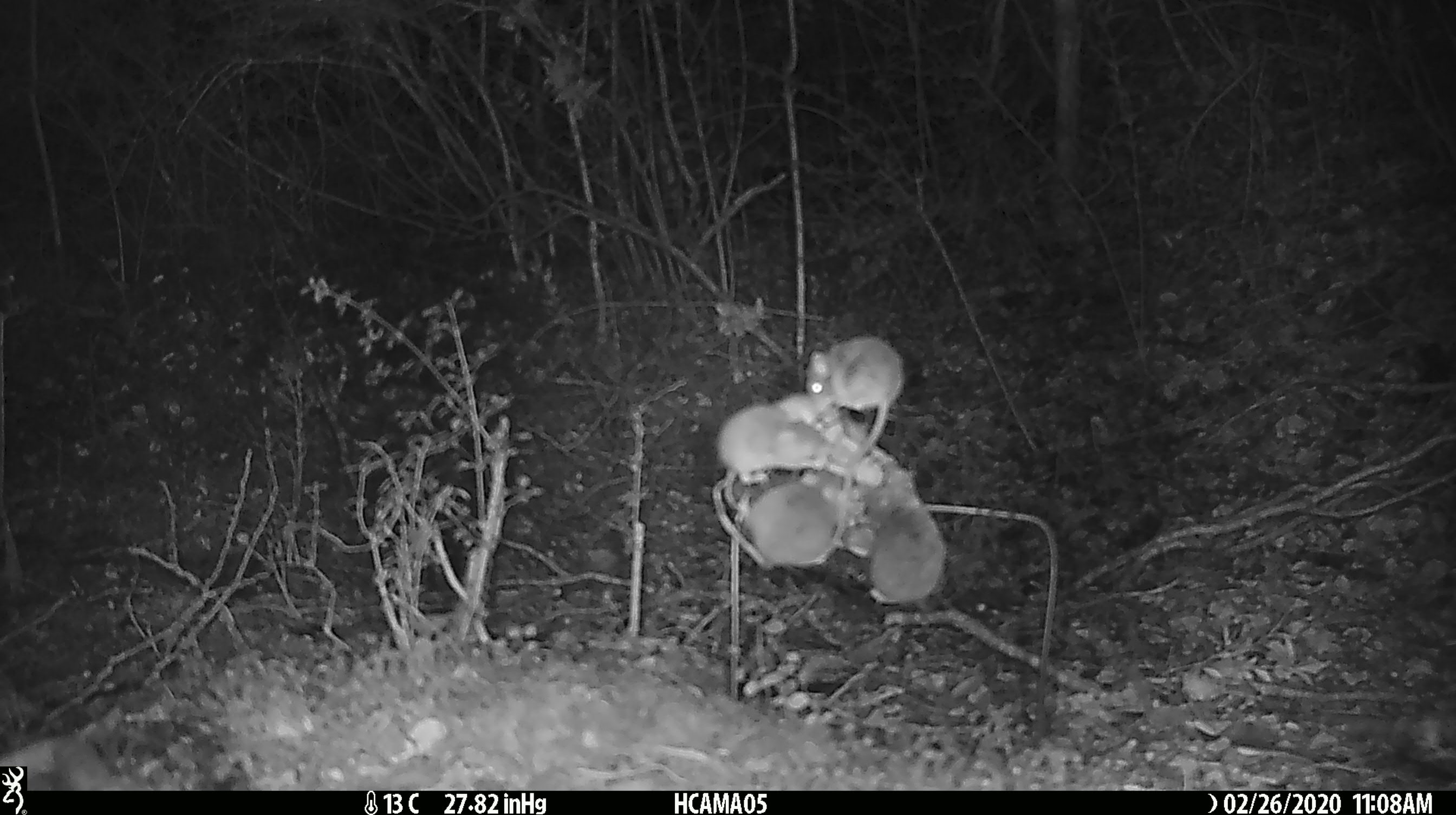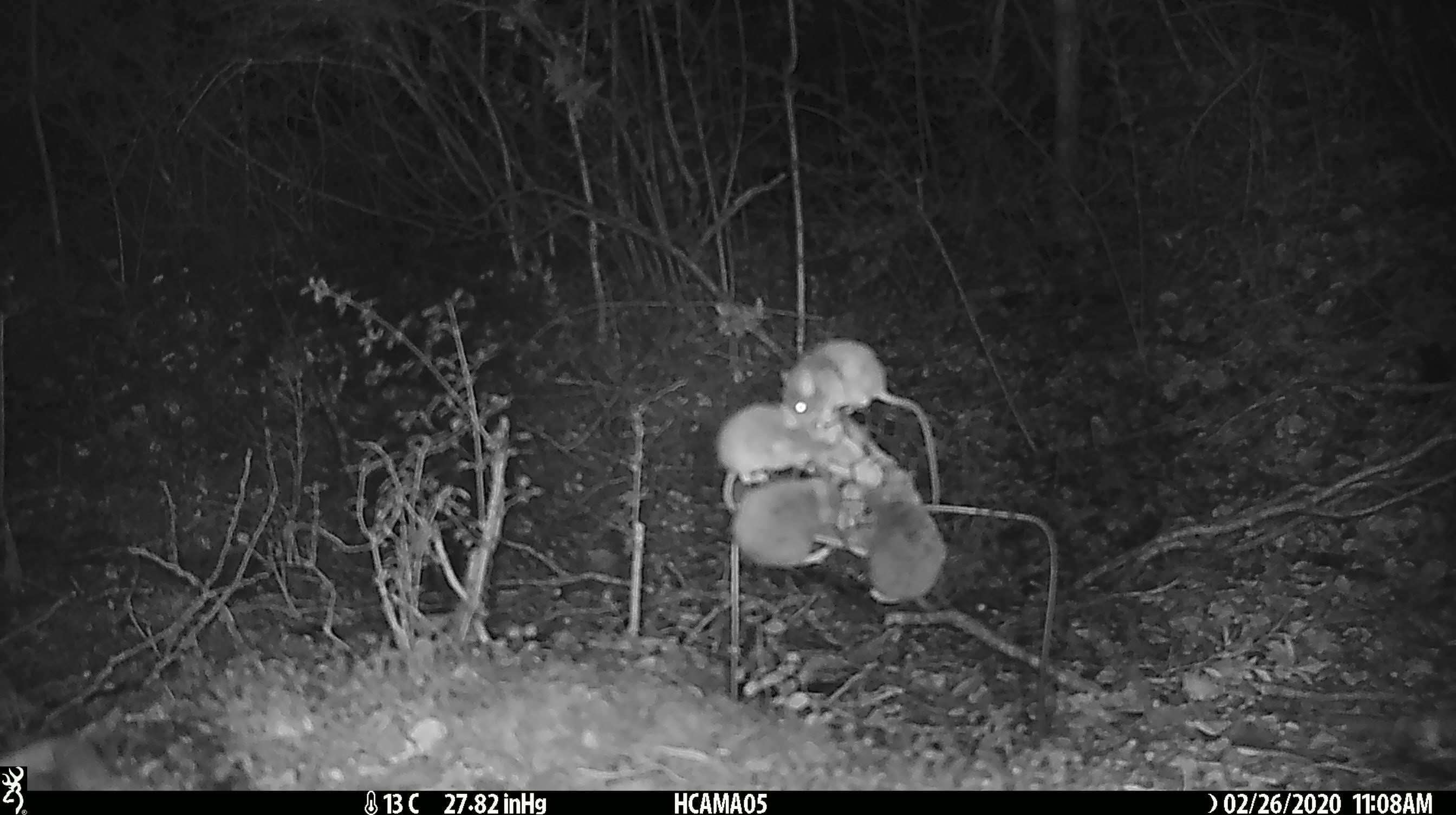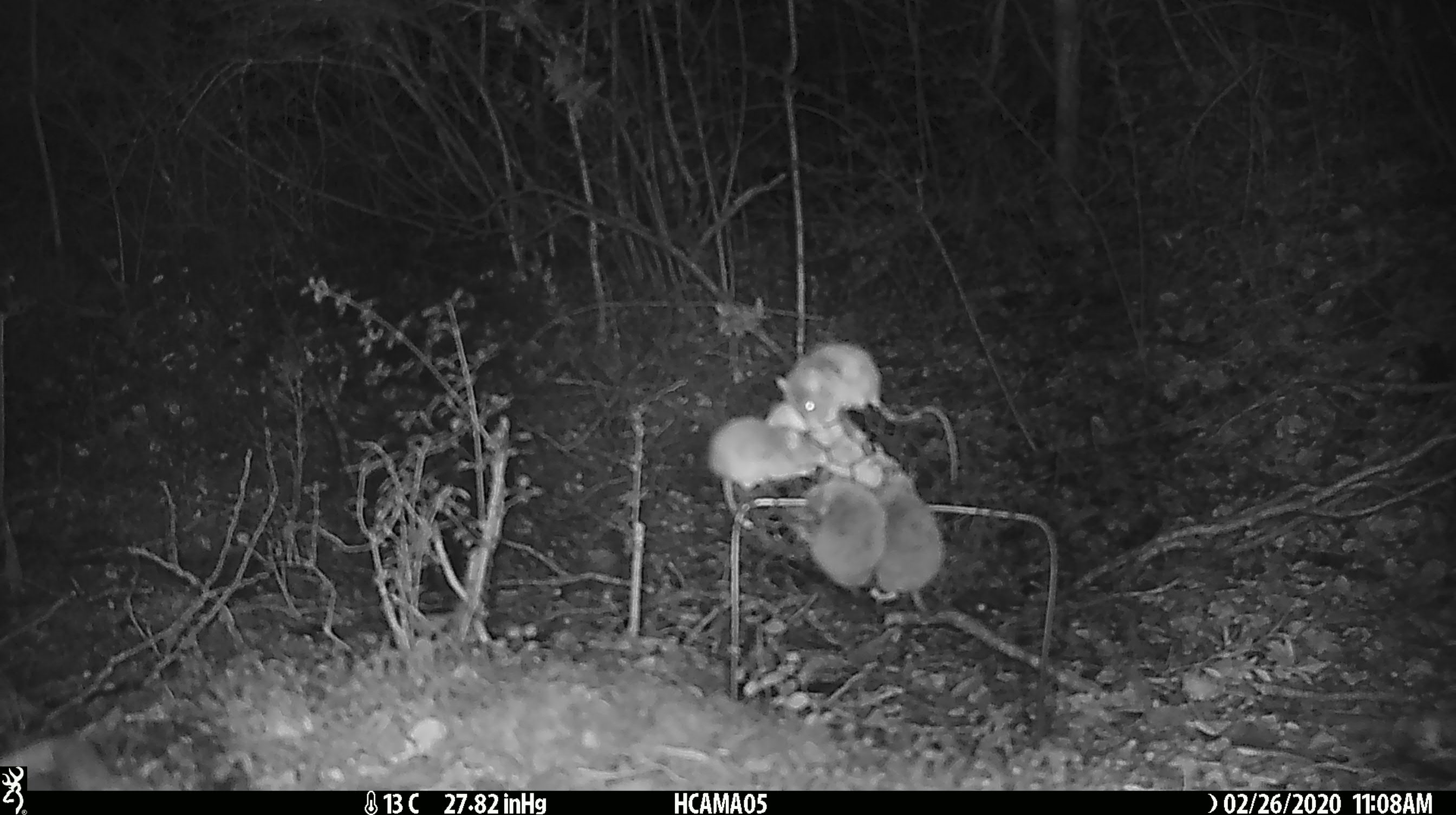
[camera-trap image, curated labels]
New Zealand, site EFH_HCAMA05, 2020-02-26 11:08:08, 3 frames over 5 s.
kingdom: Animalia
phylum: Chordata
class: Mammalia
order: Rodentia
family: Muridae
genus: Mus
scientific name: Mus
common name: mouse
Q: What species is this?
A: Mouse (Mus).